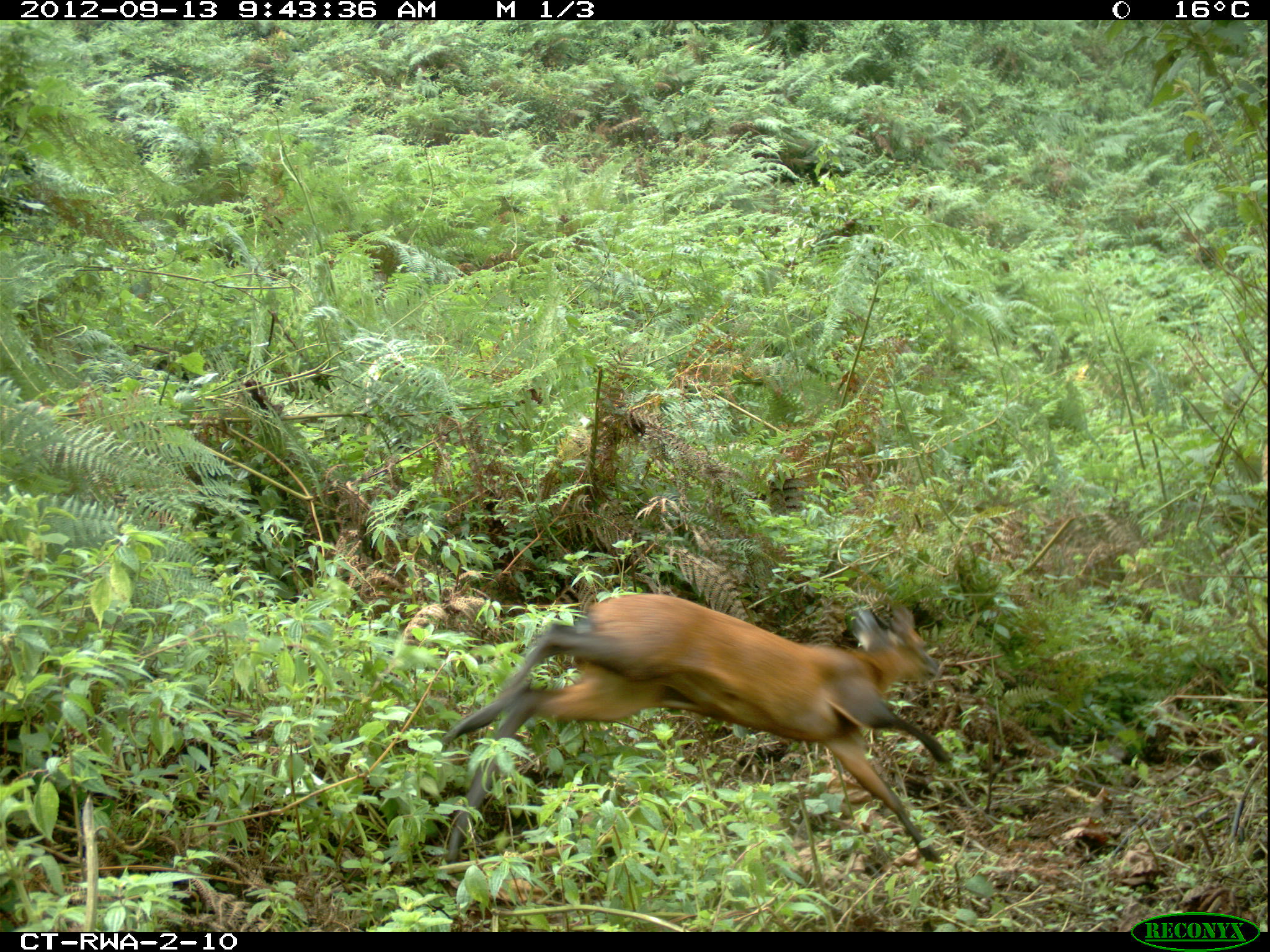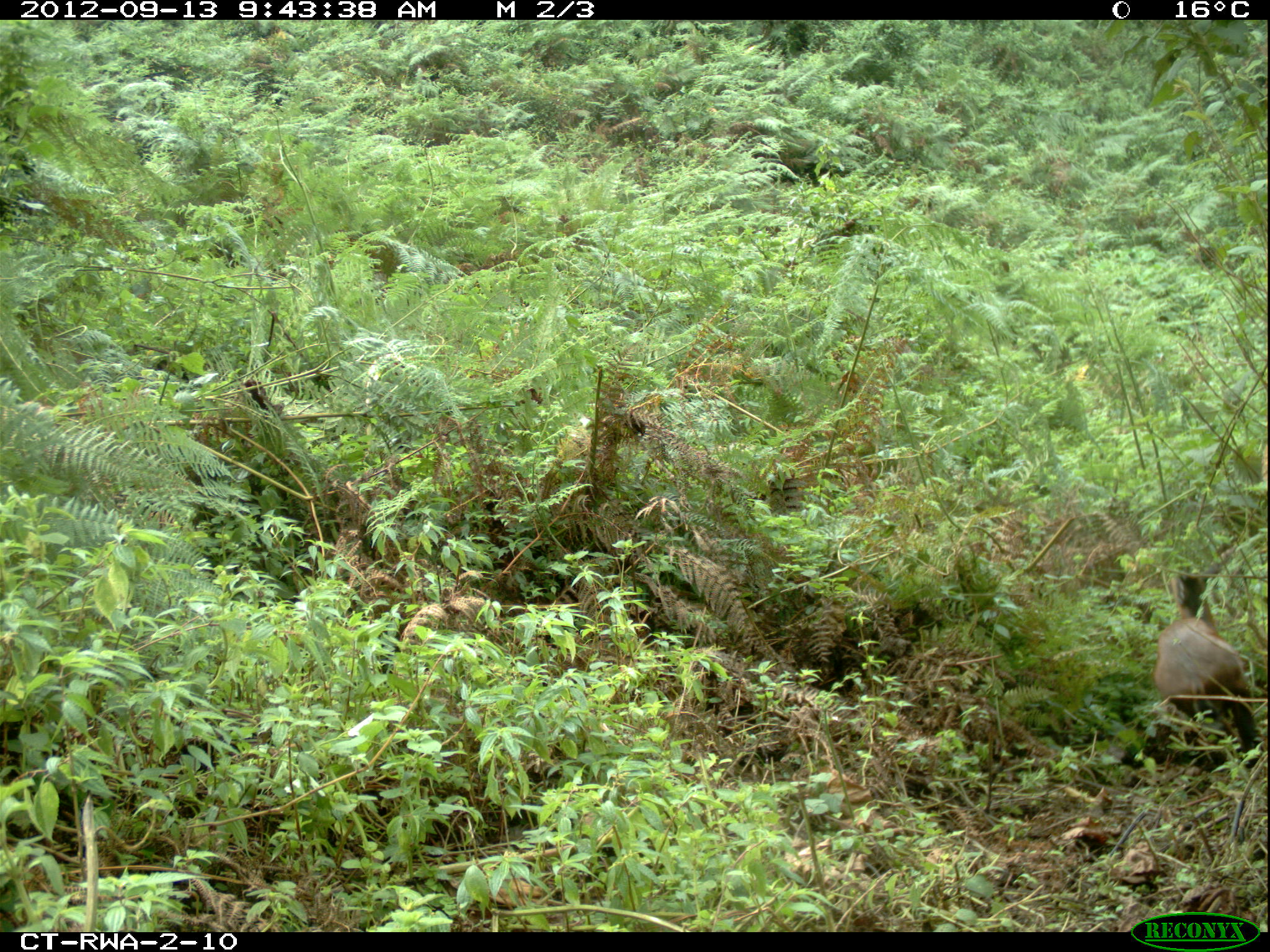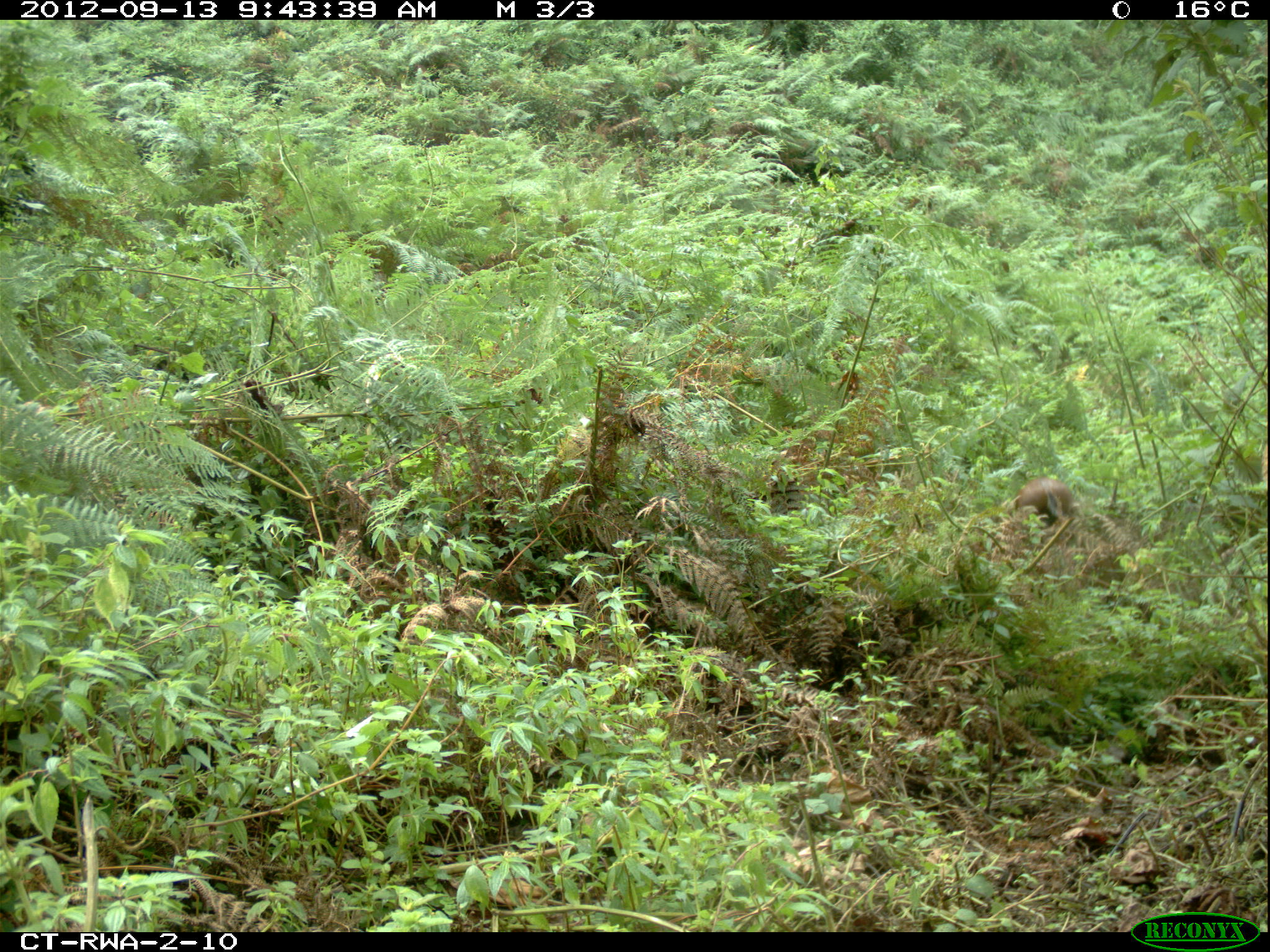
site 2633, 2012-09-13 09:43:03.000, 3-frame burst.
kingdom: Animalia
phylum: Chordata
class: Mammalia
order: Artiodactyla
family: Bovidae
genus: Cephalophus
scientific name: Cephalophus nigrifrons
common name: black-fronted duiker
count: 1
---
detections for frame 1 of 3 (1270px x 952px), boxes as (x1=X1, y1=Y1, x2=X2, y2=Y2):
cephalophus nigrifrons: (x1=435, y1=594, x2=950, y2=880)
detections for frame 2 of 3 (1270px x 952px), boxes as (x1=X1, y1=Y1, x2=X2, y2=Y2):
cephalophus nigrifrons: (x1=1153, y1=573, x2=1252, y2=769)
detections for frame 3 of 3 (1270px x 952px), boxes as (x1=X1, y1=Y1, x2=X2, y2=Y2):
cephalophus nigrifrons: (x1=1015, y1=477, x2=1071, y2=528)